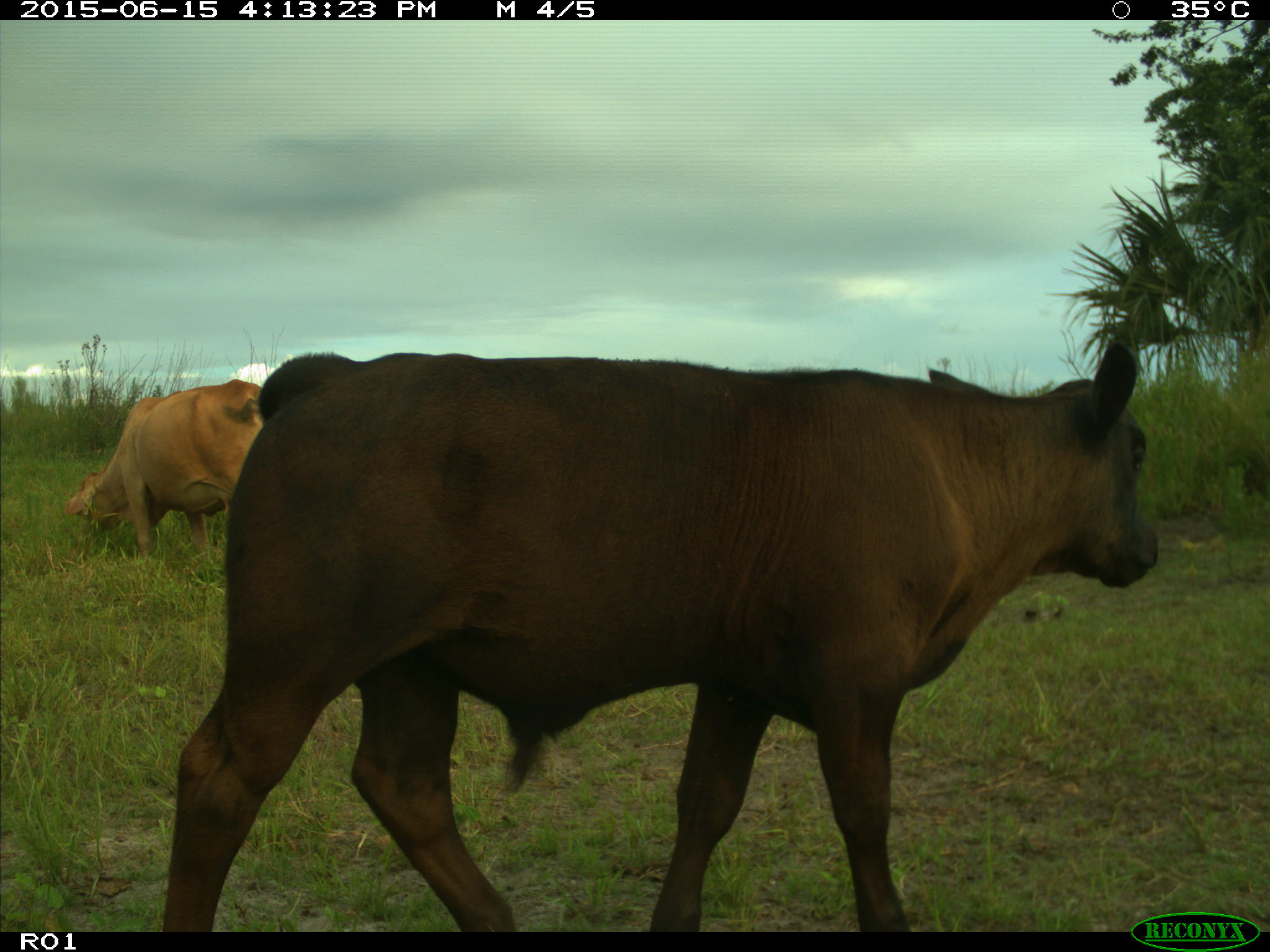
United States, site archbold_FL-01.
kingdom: Animalia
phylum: Chordata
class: Mammalia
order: Artiodactyla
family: Bovidae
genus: Bos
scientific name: Bos taurus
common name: domestic cow